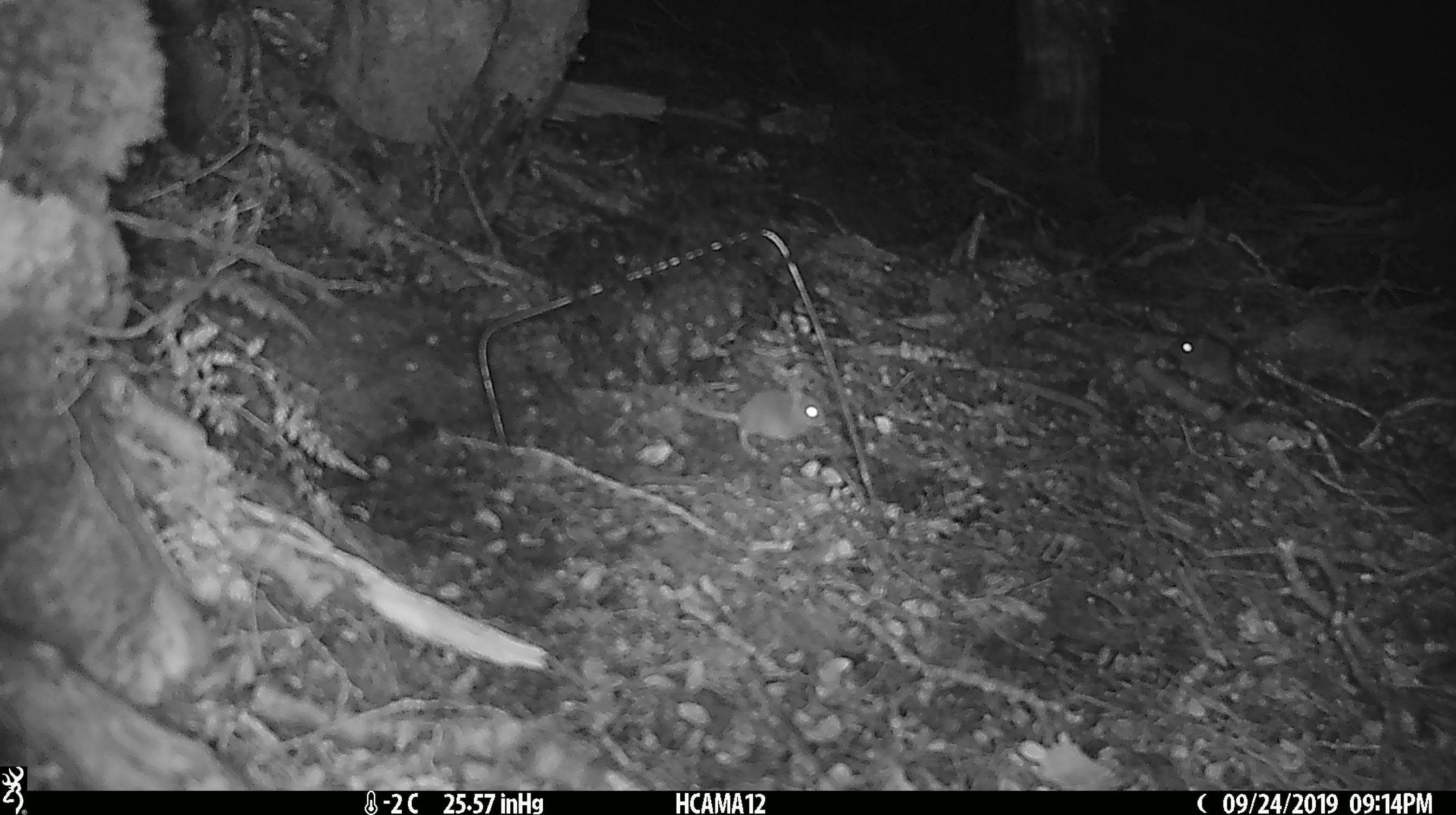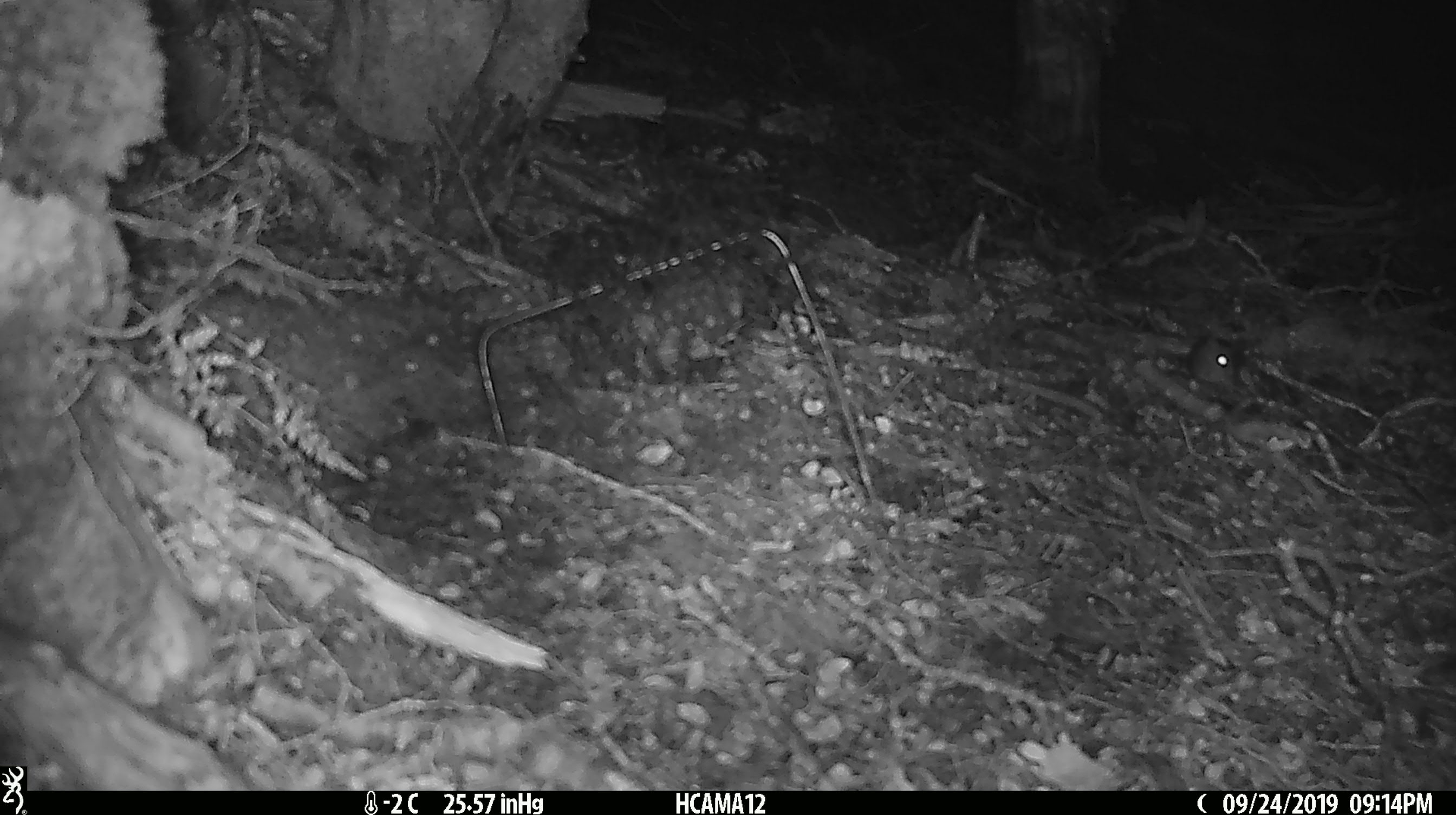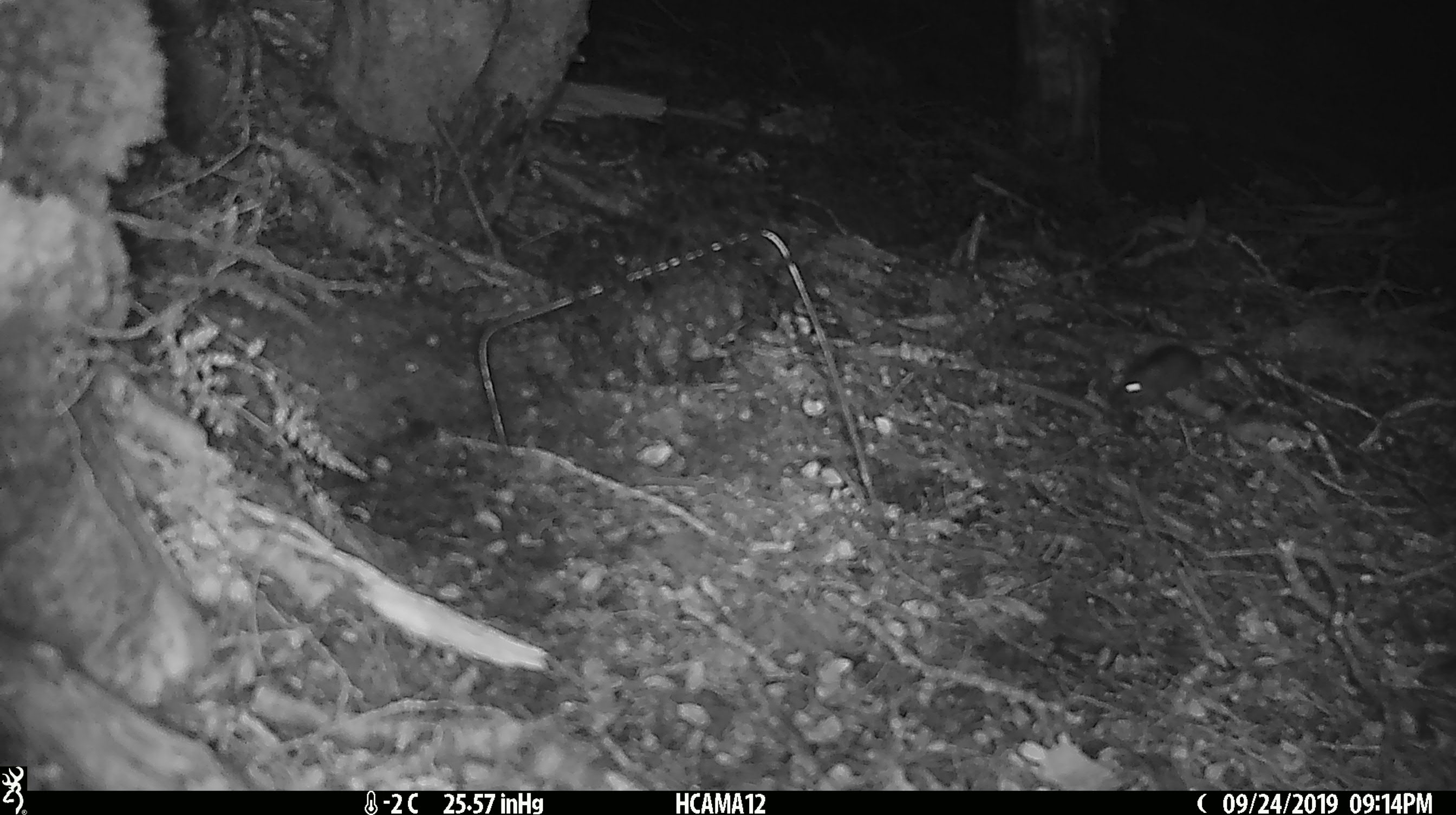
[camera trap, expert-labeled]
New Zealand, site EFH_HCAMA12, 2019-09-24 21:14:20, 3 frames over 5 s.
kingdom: Animalia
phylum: Chordata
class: Mammalia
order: Rodentia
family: Muridae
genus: Mus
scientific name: Mus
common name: mouse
Mouse (Mus).